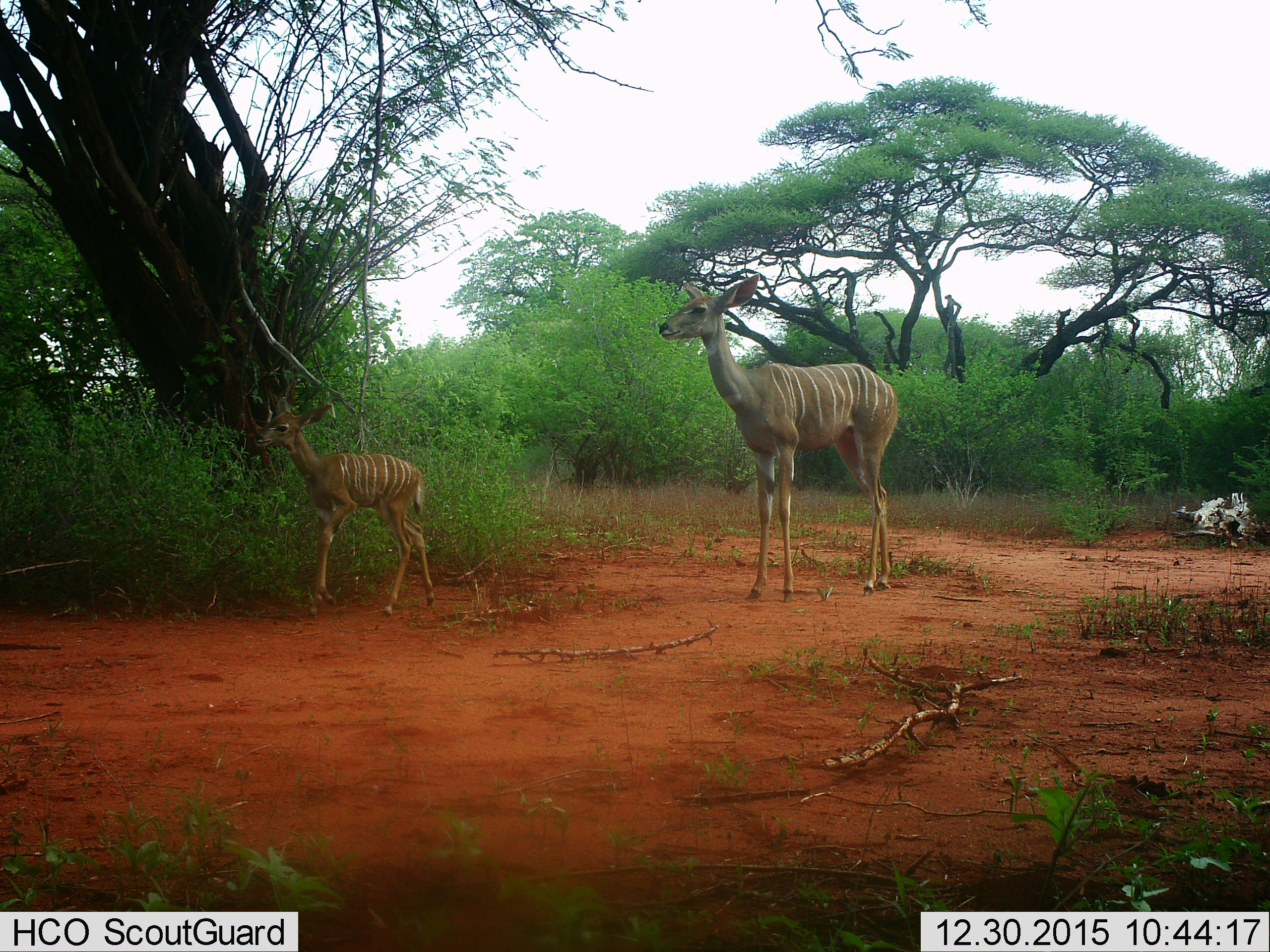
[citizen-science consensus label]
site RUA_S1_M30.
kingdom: Animalia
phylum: Chordata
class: Mammalia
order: Artiodactyla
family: Bovidae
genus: Tragelaphus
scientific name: Tragelaphus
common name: kudu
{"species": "kudu (Tragelaphus)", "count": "2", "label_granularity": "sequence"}